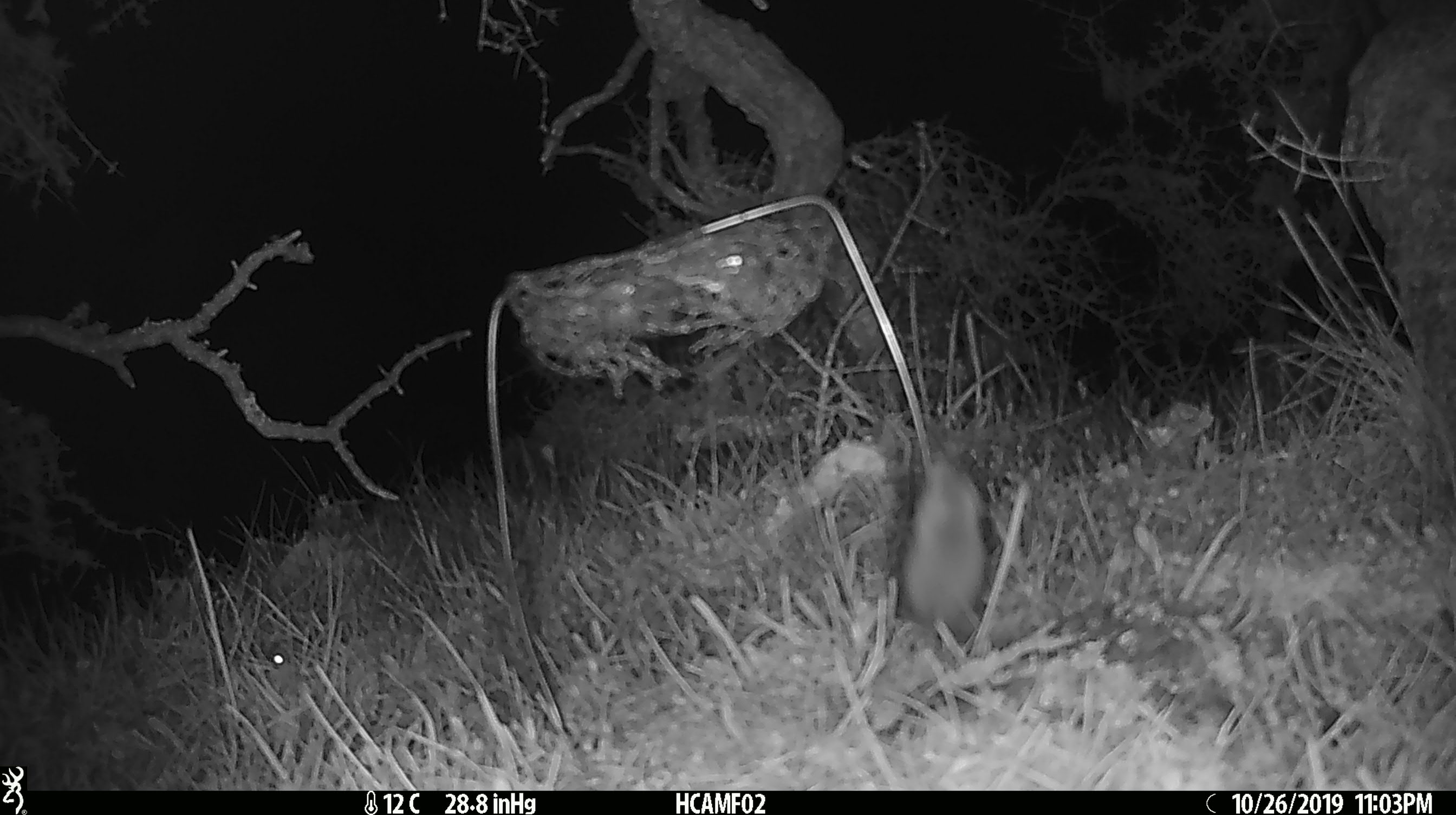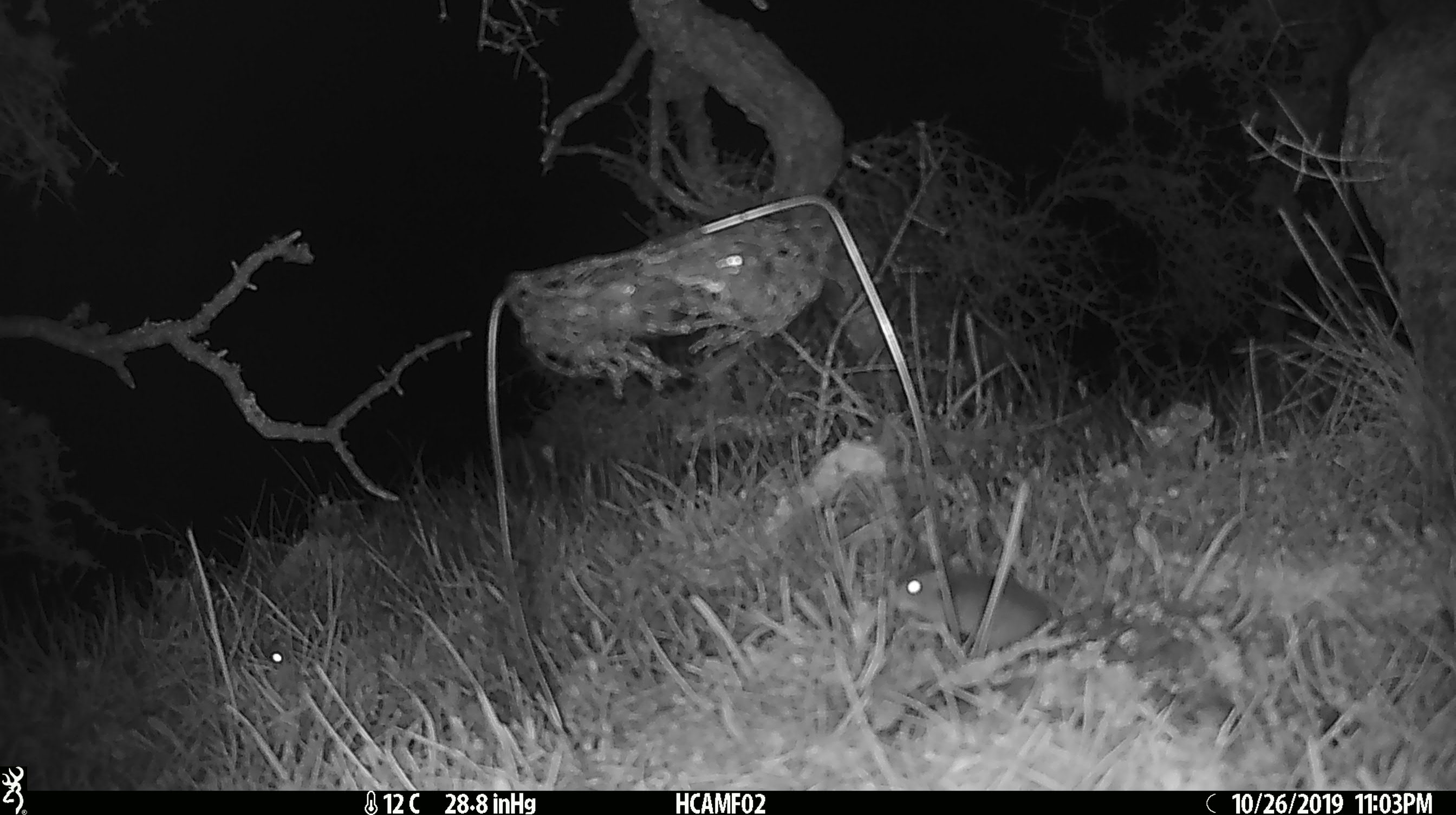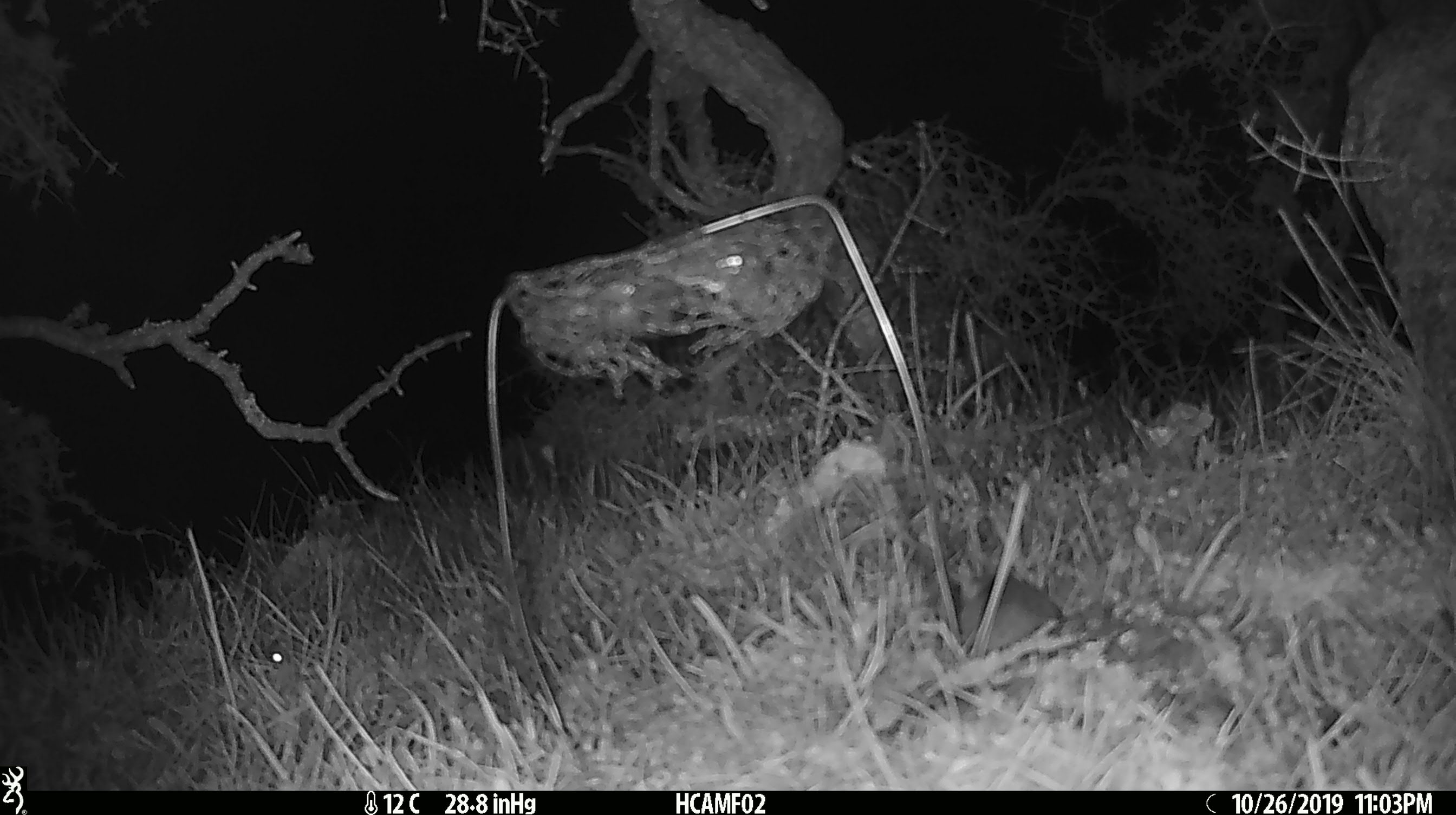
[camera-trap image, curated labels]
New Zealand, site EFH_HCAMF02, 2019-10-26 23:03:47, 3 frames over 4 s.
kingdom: Animalia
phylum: Chordata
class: Mammalia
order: Rodentia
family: Muridae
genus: Mus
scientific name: Mus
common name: mouse